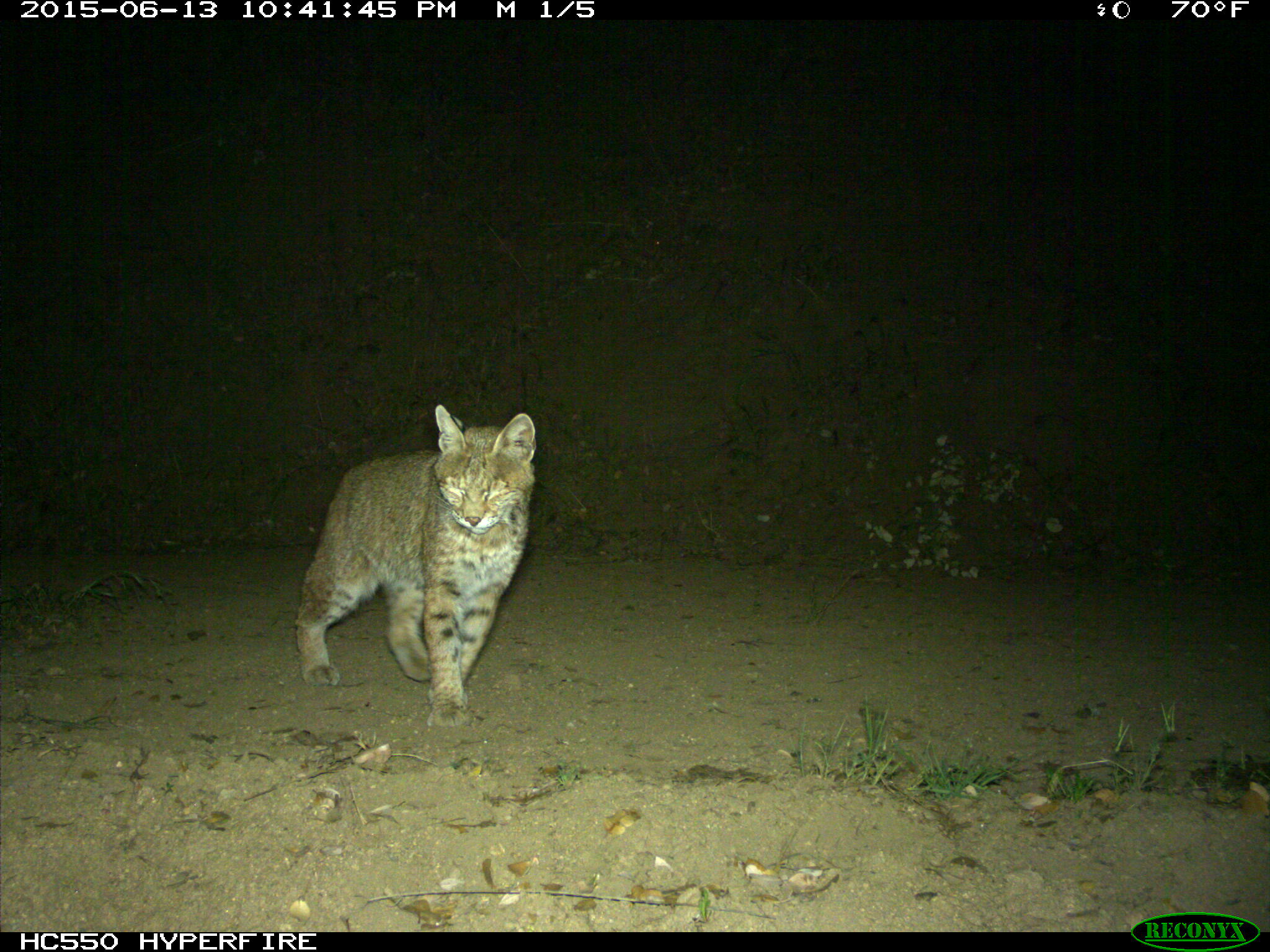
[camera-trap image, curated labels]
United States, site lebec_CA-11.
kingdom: Animalia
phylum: Chordata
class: Mammalia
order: Carnivora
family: Felidae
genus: Lynx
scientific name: Lynx rufus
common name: bobcat